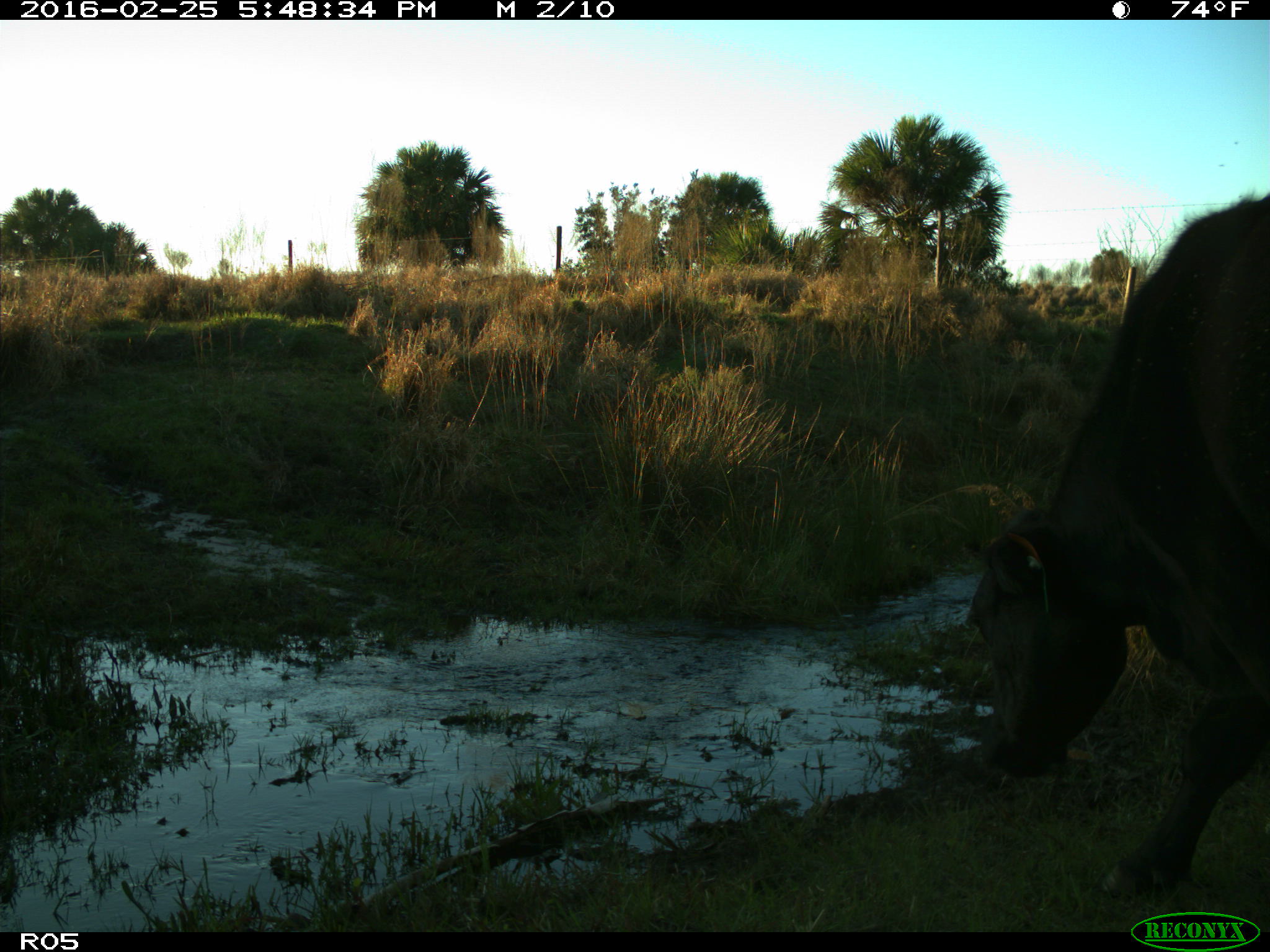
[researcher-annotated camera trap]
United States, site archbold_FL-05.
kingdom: Animalia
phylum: Chordata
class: Mammalia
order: Artiodactyla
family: Bovidae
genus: Bos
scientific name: Bos taurus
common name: domestic cow